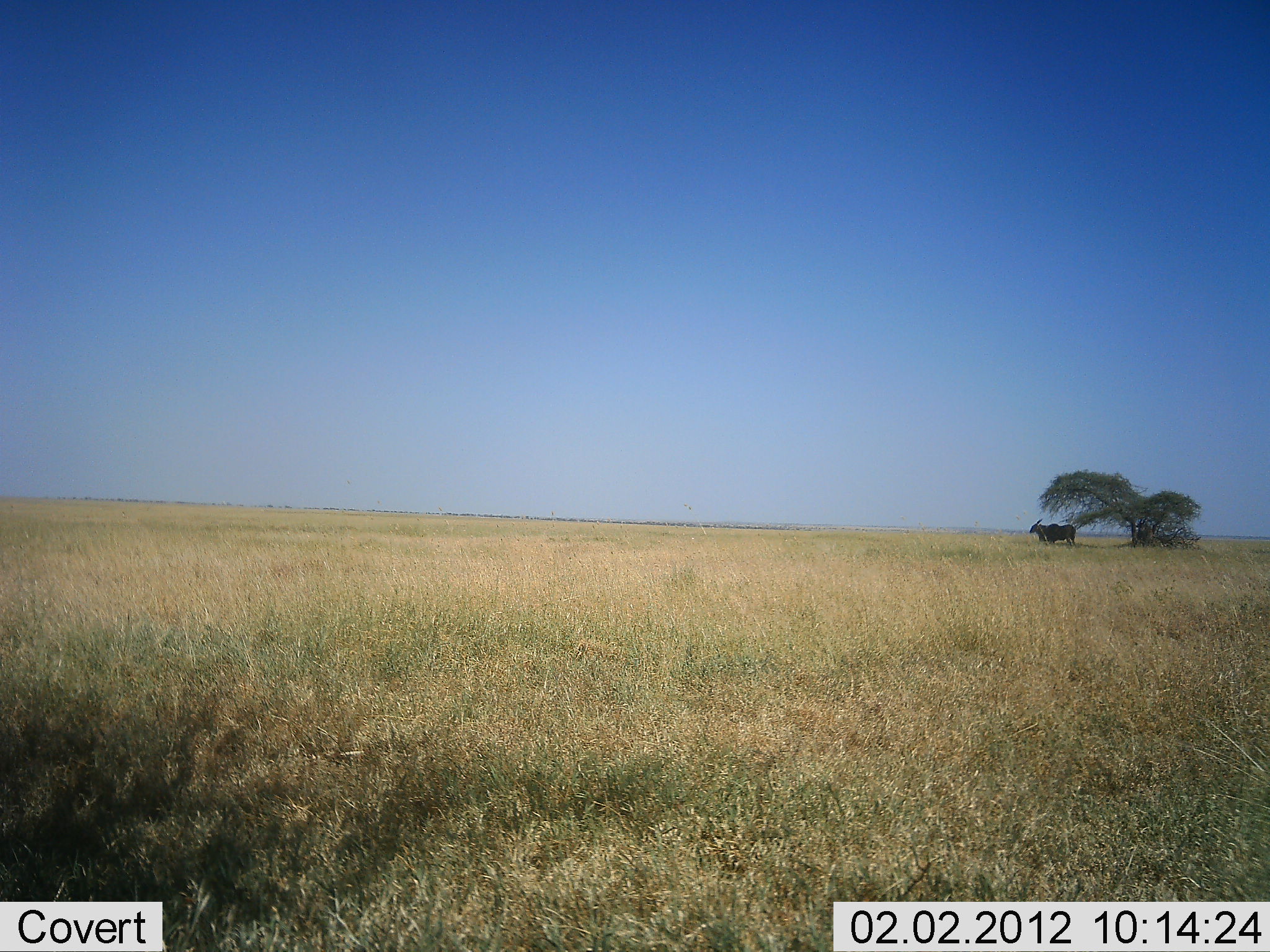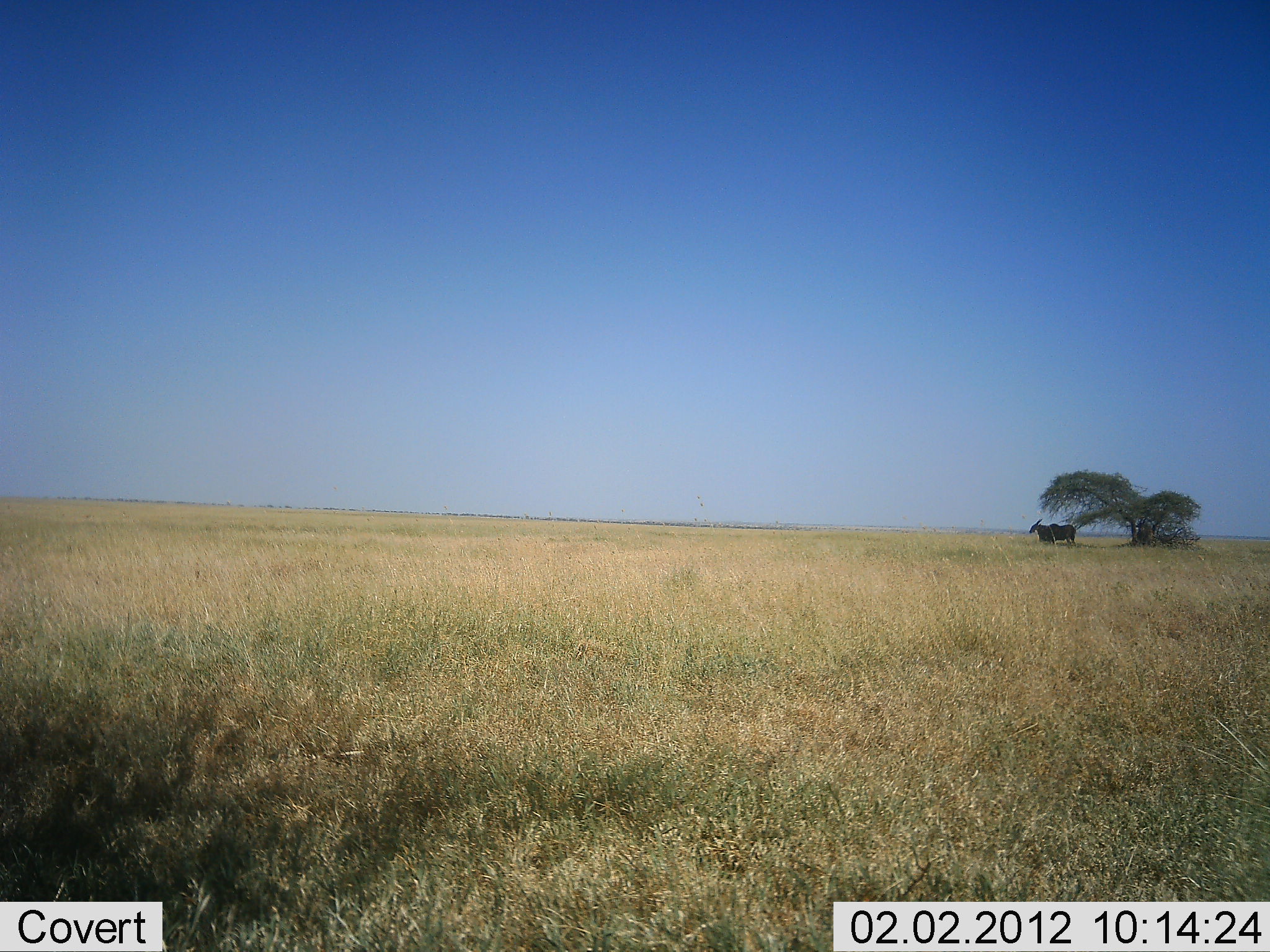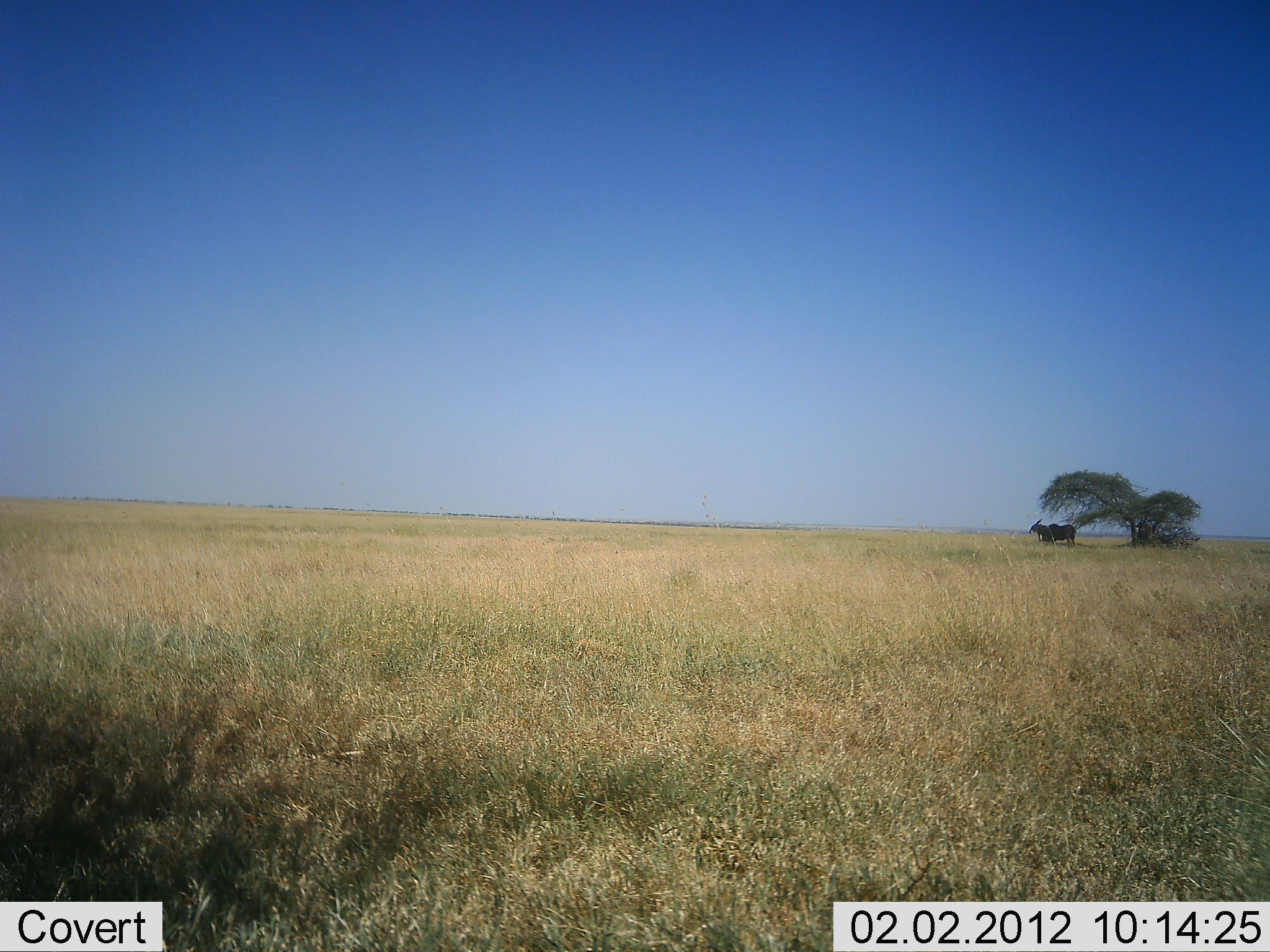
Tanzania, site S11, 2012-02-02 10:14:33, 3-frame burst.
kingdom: Animalia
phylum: Chordata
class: Mammalia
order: Artiodactyla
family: Bovidae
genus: Tragelaphus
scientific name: Tragelaphus oryx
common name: eland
Eland (Tragelaphus oryx), count 1. Behavior (volunteer vote fractions): standing 100%, resting 0%, moving 0%, interacting 0%. Young present (vote fraction): 0%. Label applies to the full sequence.